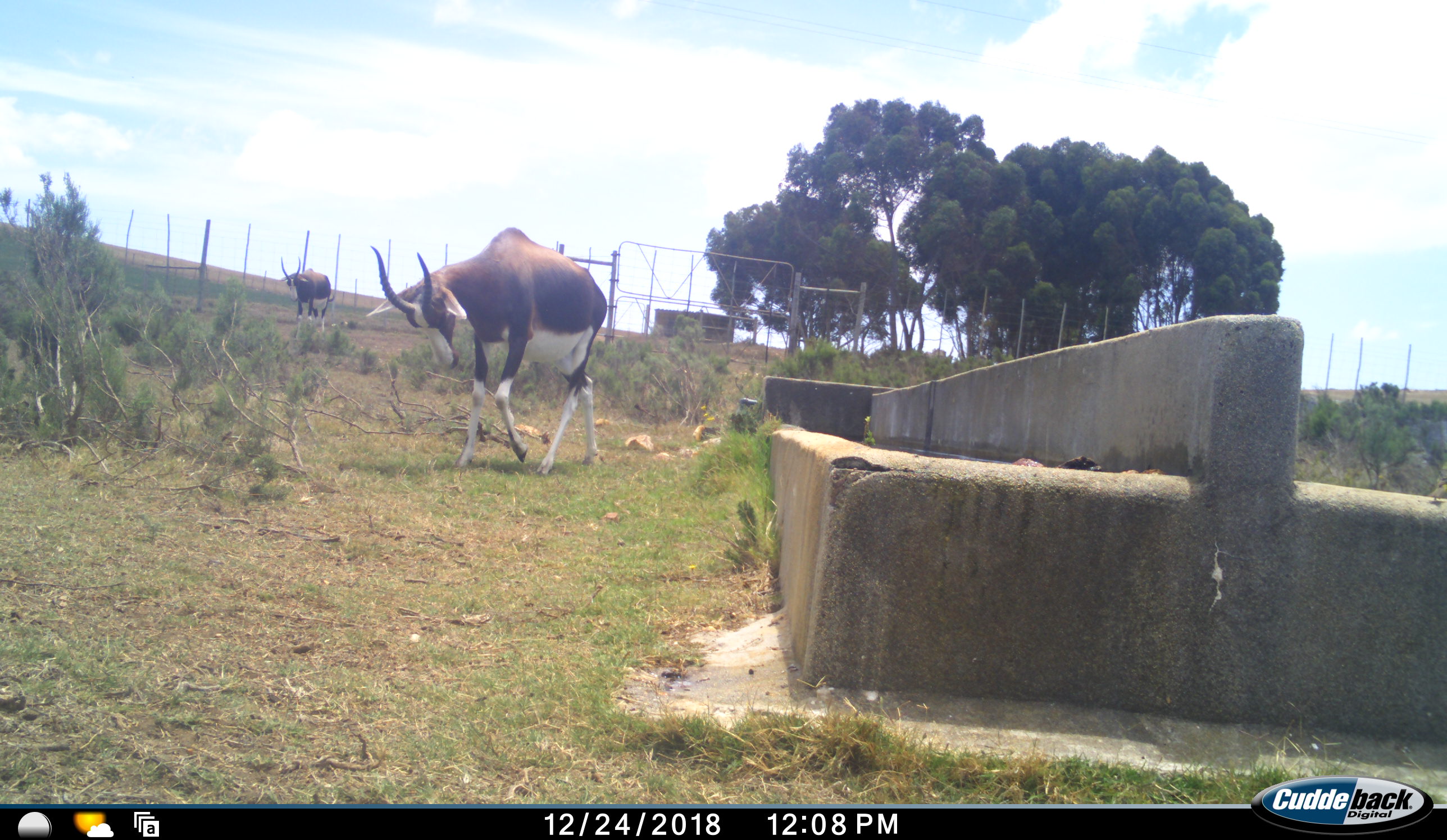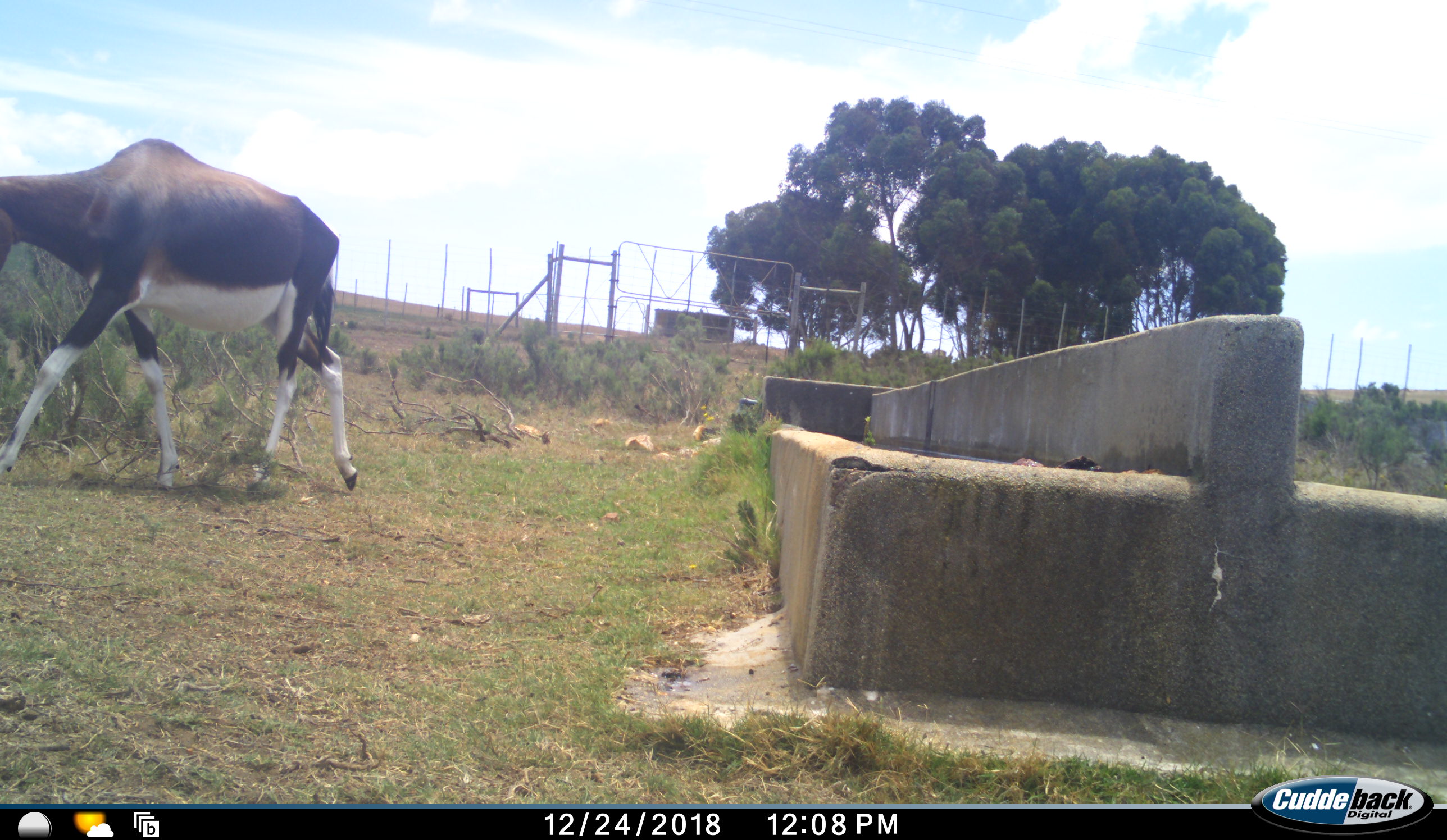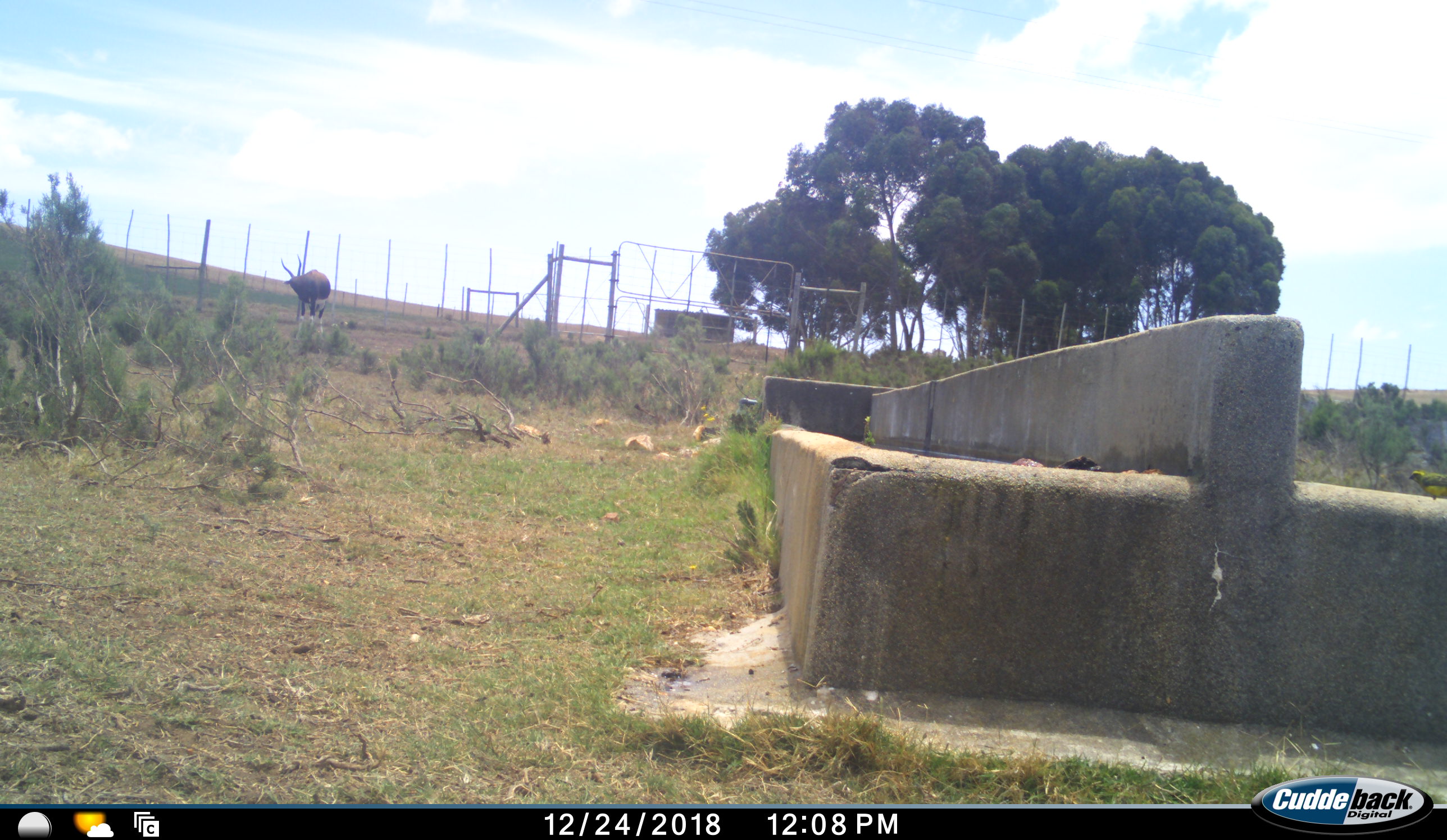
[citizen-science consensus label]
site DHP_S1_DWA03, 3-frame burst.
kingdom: Animalia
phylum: Chordata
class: Mammalia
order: Artiodactyla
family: Bovidae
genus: Damaliscus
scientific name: Damaliscus pygargus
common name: bontebok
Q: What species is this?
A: Bontebok (Damaliscus pygargus).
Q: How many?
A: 2.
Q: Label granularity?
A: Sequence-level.